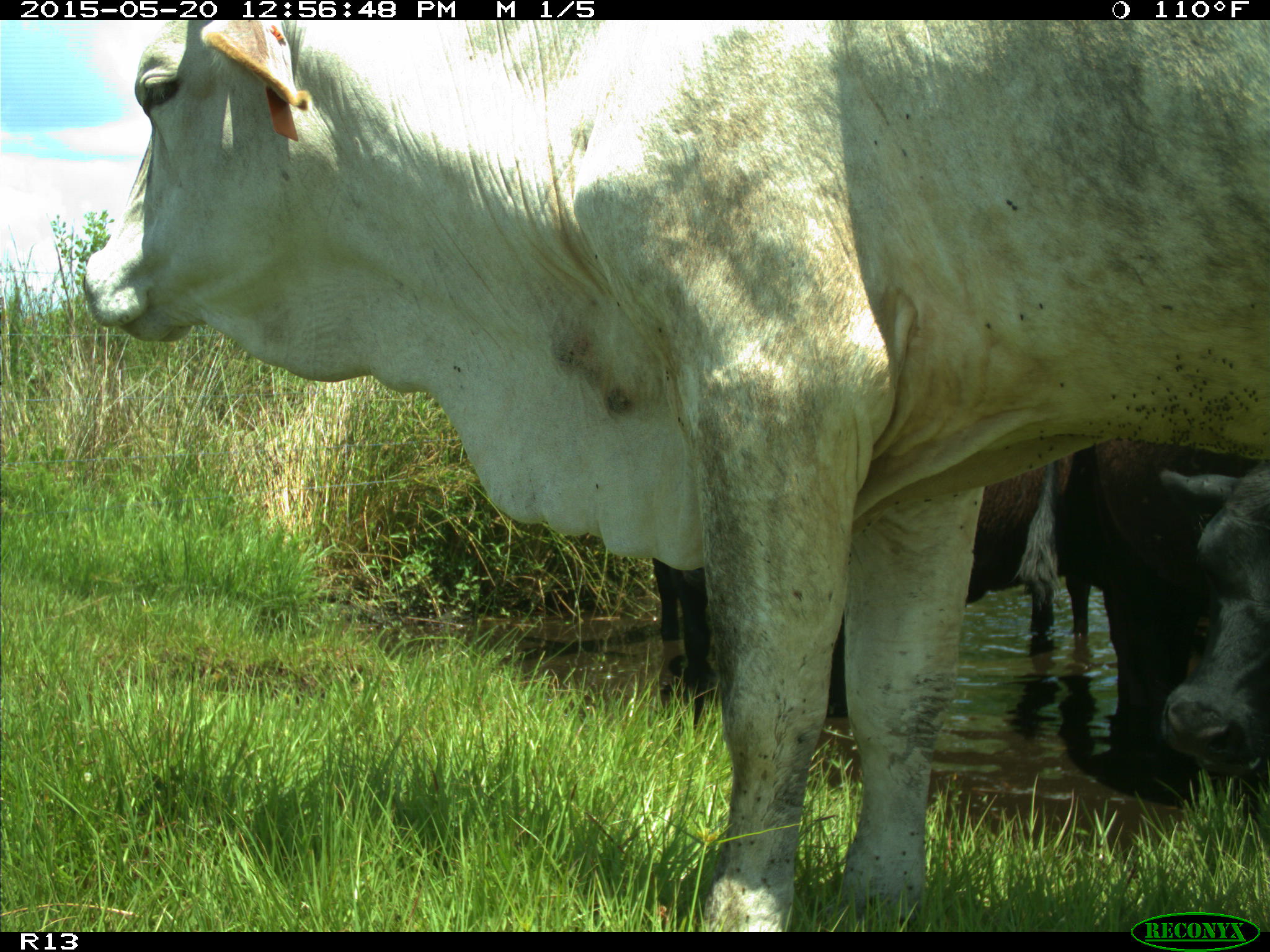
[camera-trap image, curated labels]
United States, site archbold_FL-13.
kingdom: Animalia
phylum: Chordata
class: Mammalia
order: Artiodactyla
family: Bovidae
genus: Bos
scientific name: Bos taurus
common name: domestic cow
Bos taurus (domestic cow).